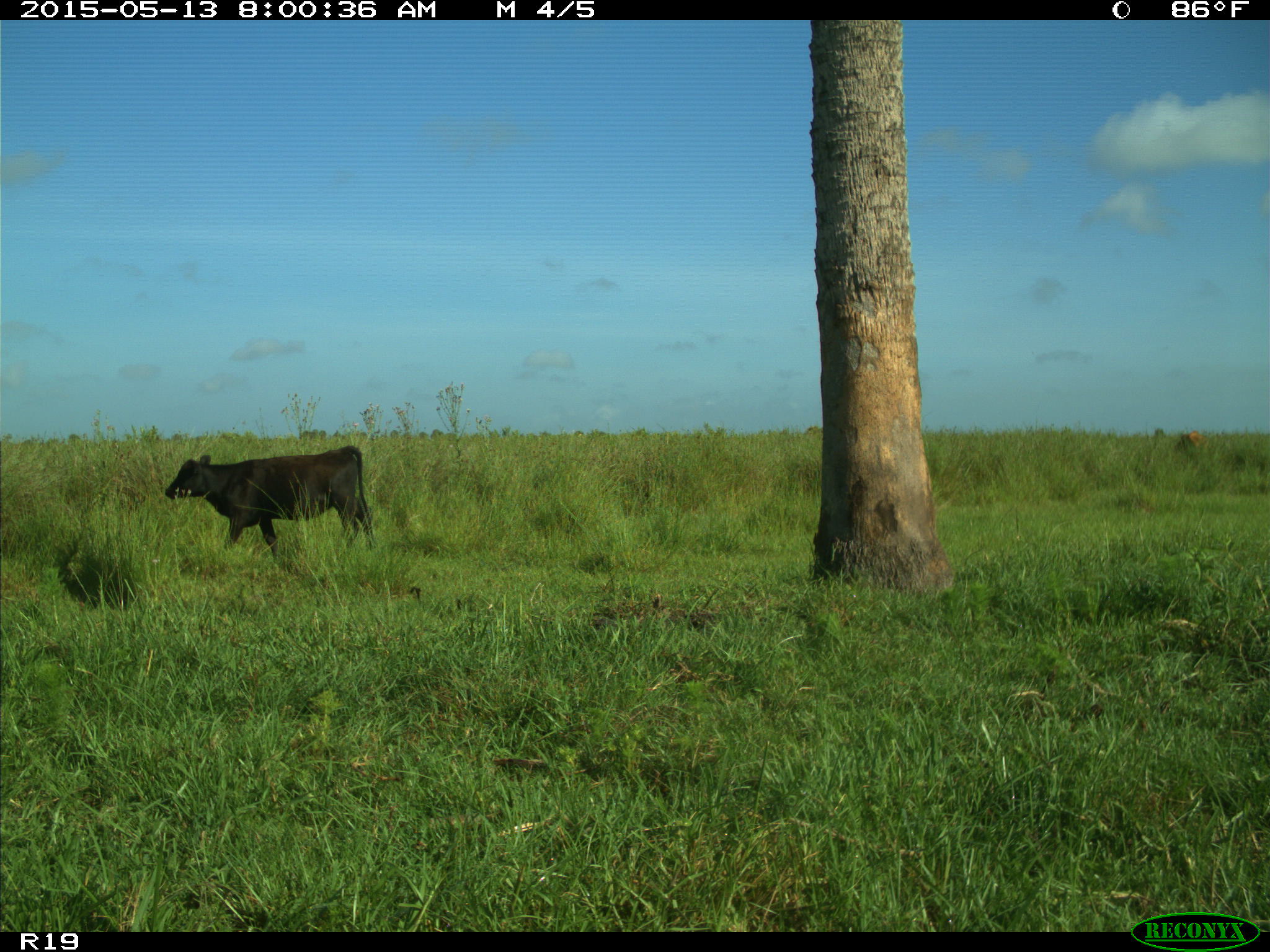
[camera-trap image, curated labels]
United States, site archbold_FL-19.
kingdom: Animalia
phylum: Chordata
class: Mammalia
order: Artiodactyla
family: Bovidae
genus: Bos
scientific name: Bos taurus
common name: domestic cow